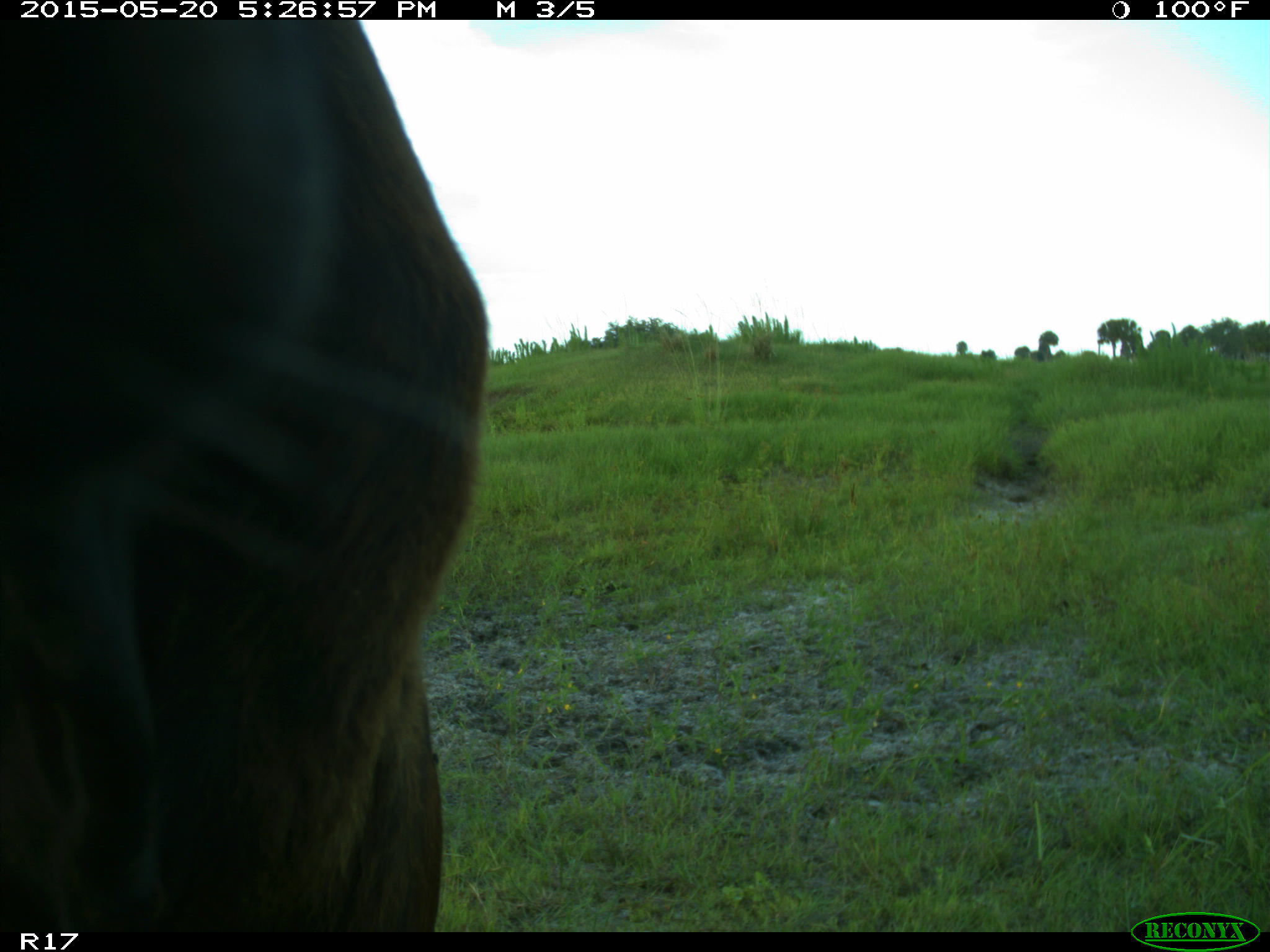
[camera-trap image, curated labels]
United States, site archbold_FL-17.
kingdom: Animalia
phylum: Chordata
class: Mammalia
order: Artiodactyla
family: Bovidae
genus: Bos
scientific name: Bos taurus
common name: domestic cow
Bos taurus (domestic cow).